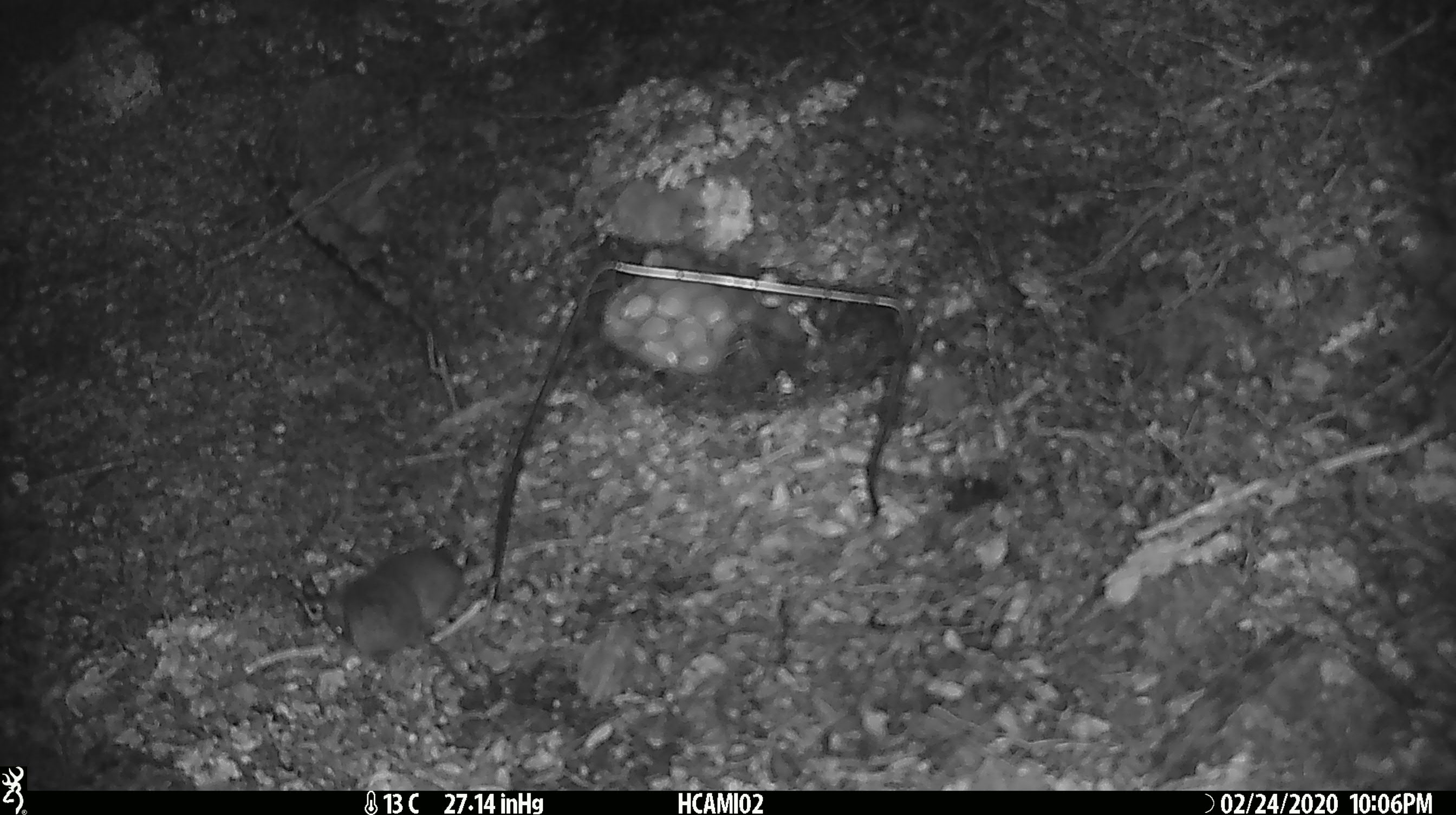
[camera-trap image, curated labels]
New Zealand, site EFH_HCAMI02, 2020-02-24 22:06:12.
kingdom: Animalia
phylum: Chordata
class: Mammalia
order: Rodentia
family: Muridae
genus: Mus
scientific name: Mus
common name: mouse